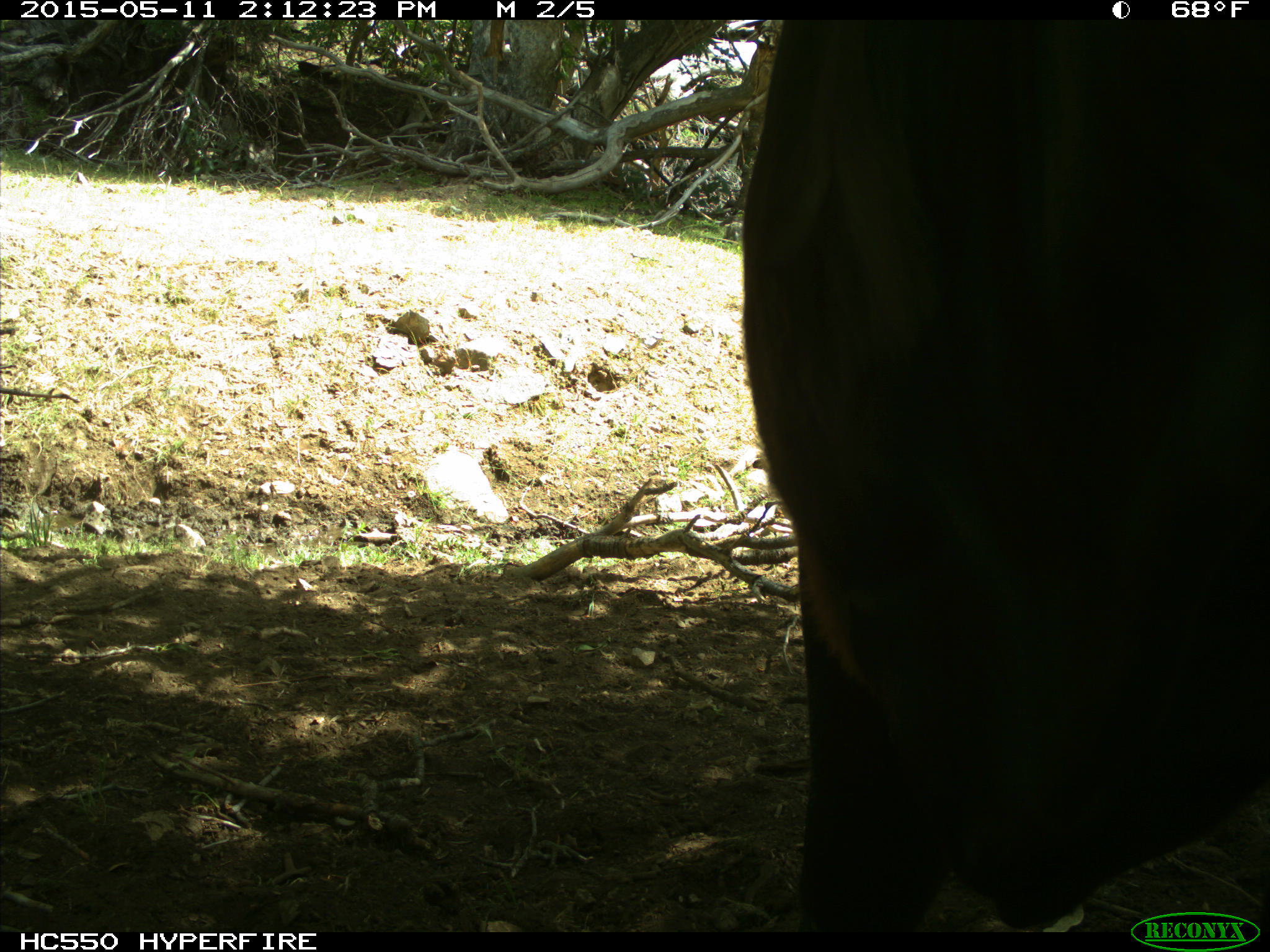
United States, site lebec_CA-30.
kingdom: Animalia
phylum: Chordata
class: Mammalia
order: Artiodactyla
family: Bovidae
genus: Bos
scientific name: Bos taurus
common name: domestic cow